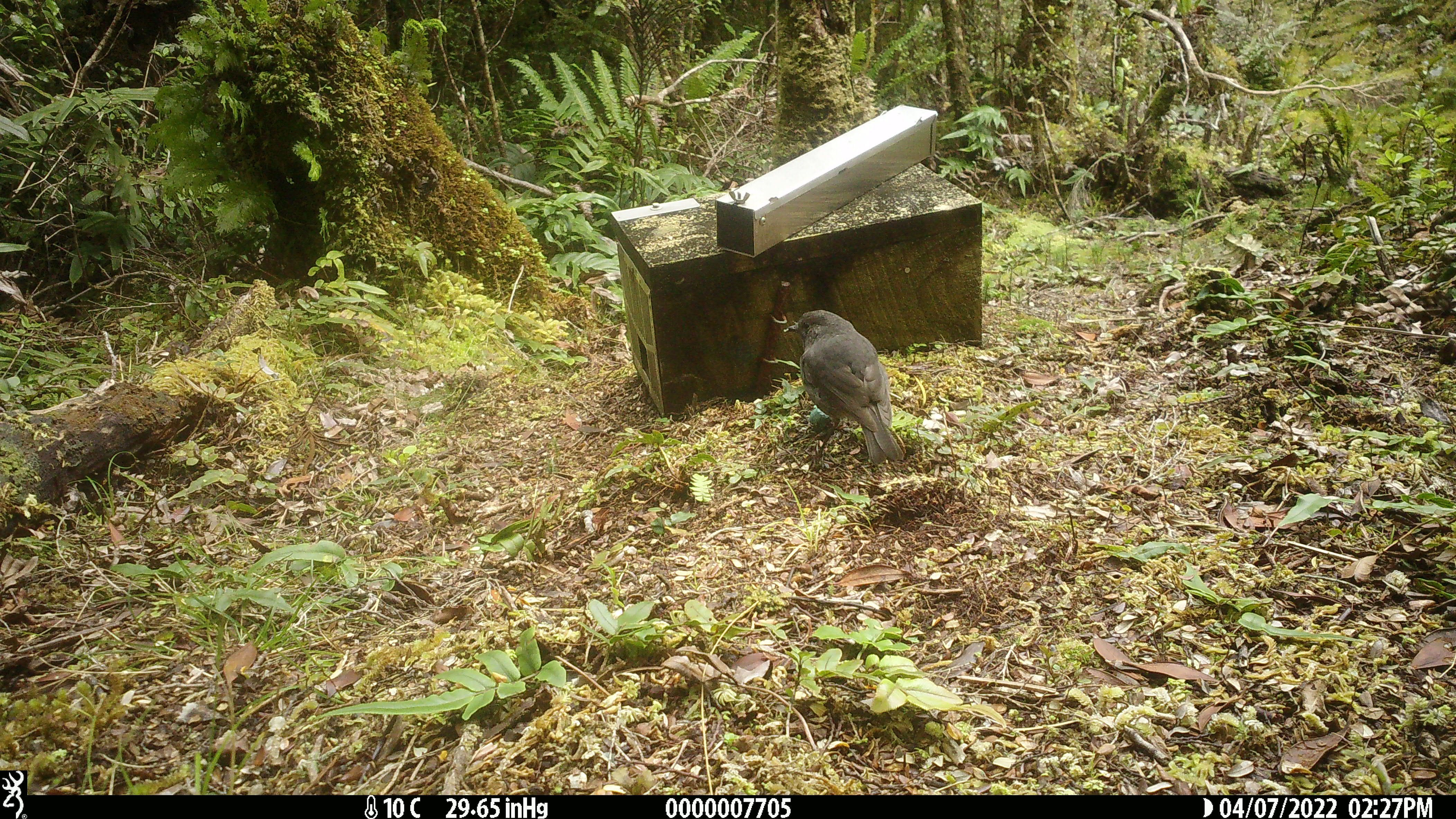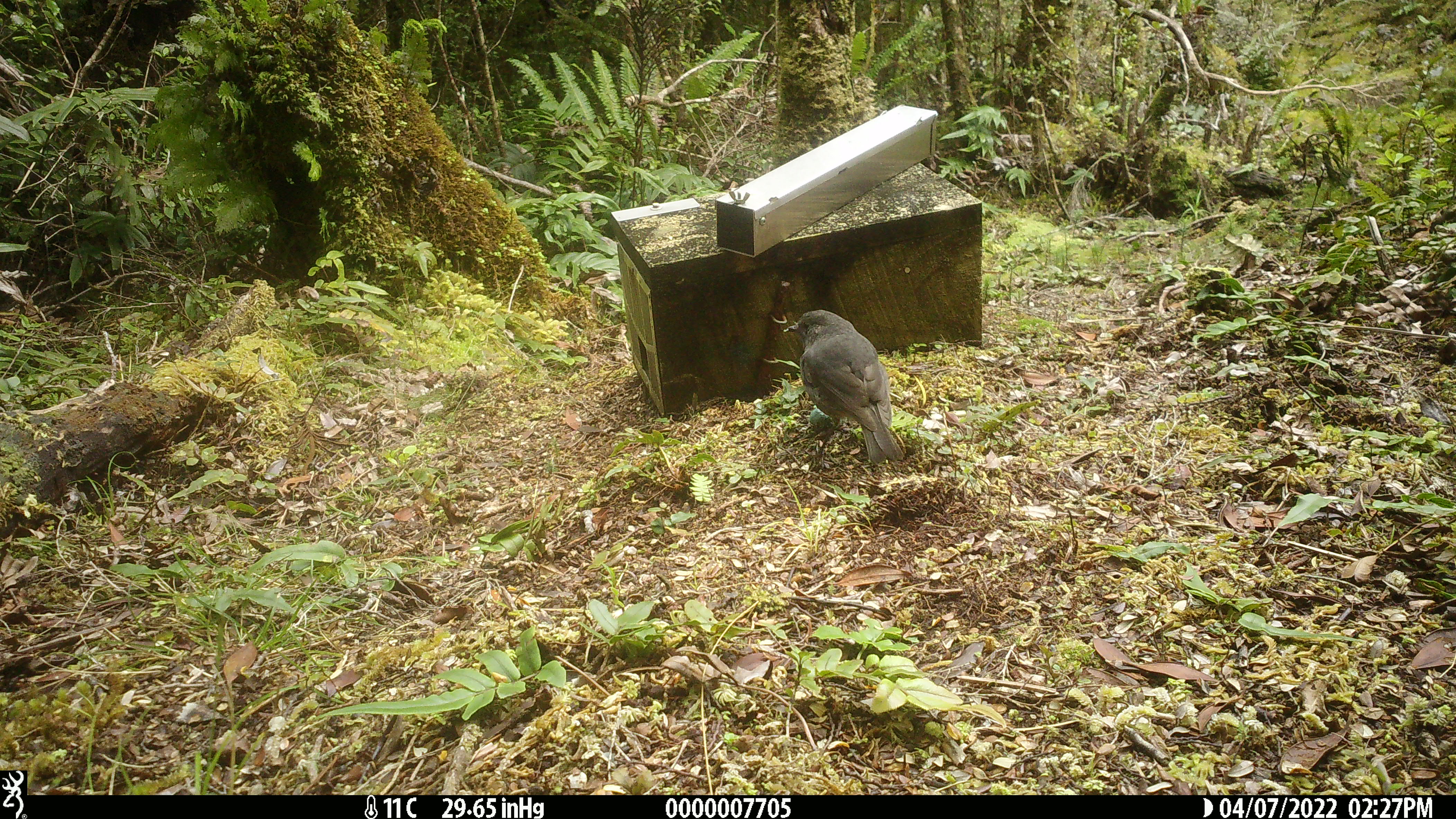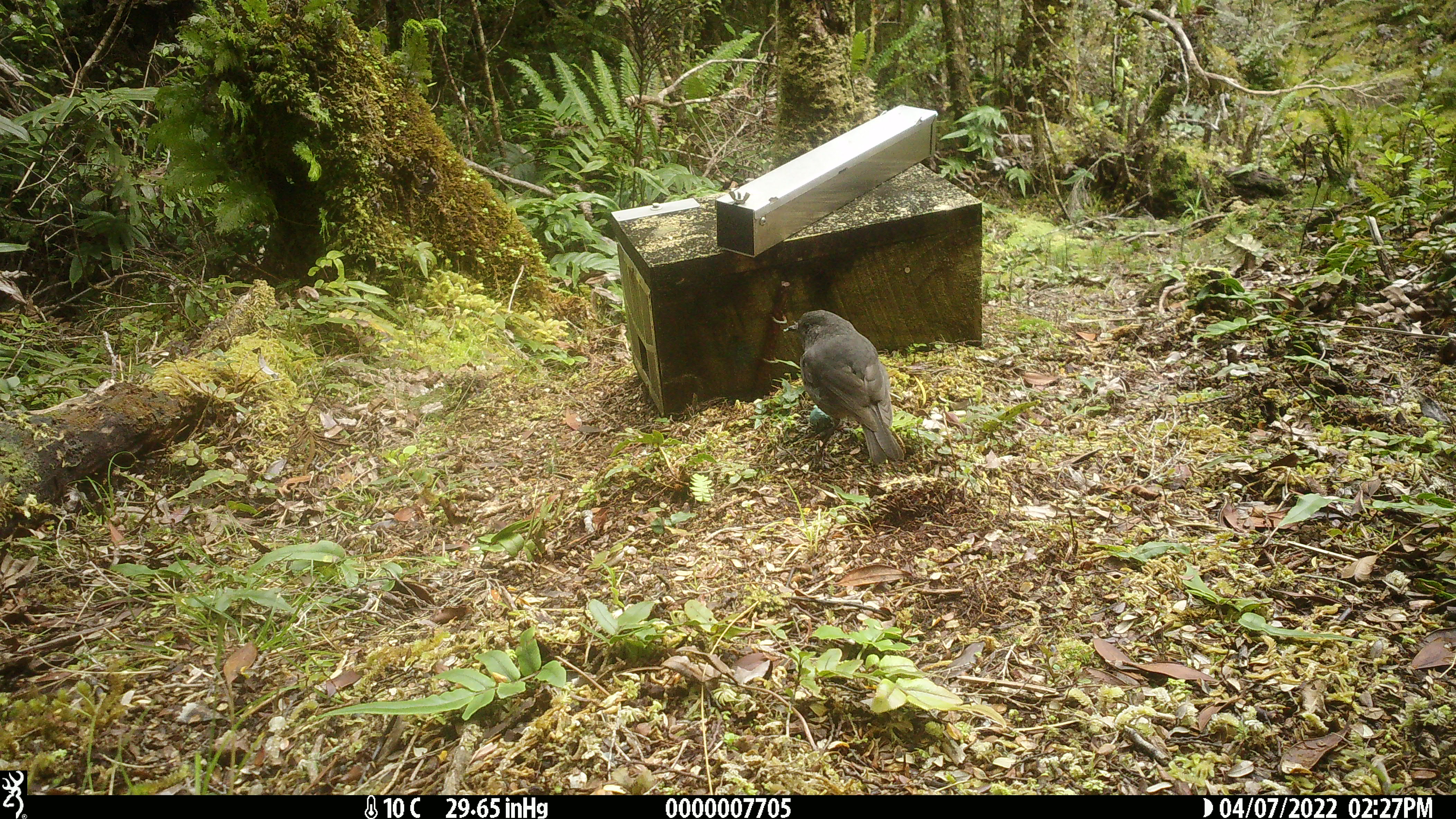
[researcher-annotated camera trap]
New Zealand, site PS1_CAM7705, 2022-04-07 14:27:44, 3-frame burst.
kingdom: Animalia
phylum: Chordata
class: Aves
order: Passeriformes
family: Petroicidae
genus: Petroica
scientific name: Petroica australis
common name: new zealand robin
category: robin